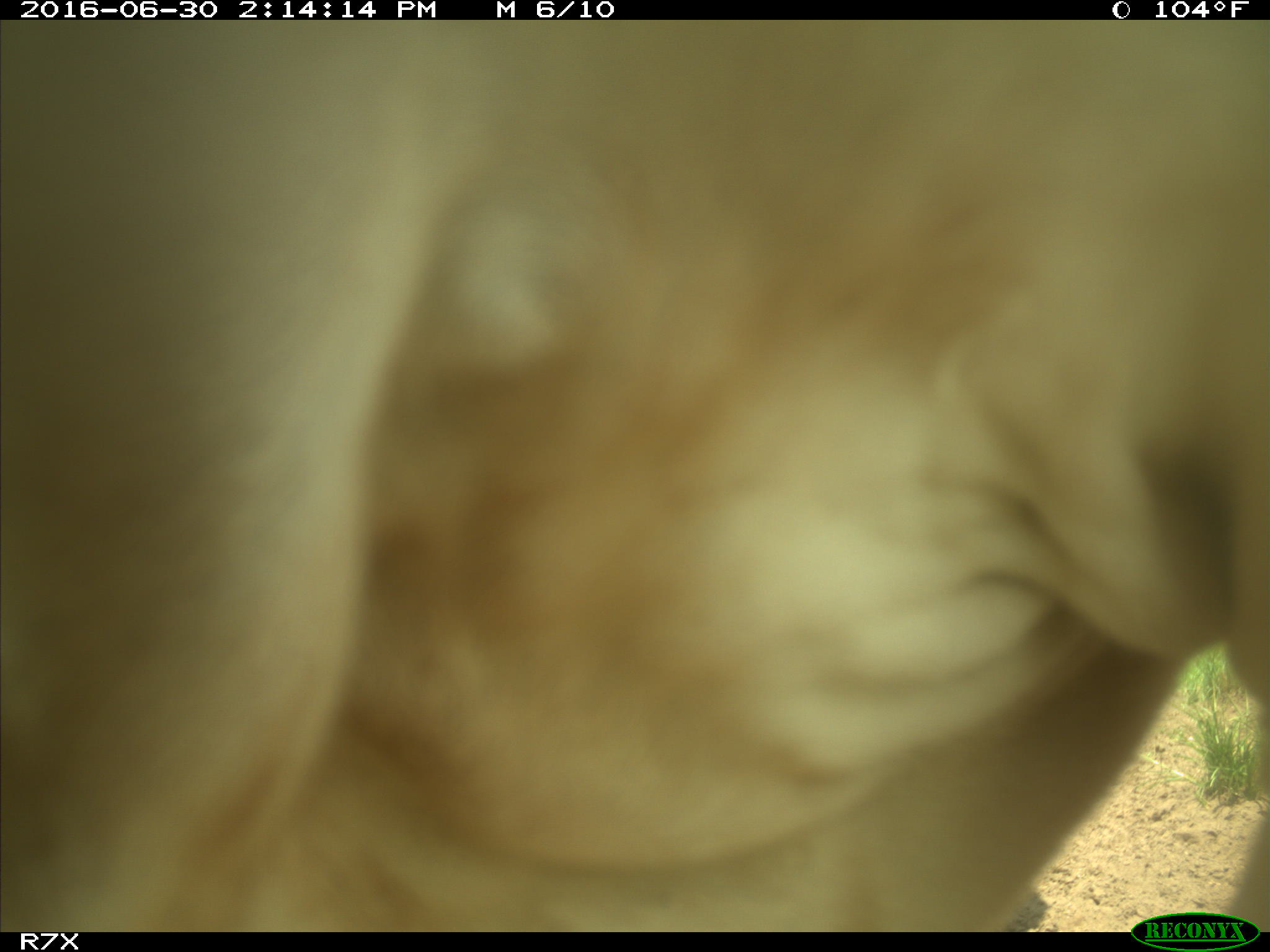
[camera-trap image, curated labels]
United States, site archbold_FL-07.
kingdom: Animalia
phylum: Chordata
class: Mammalia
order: Artiodactyla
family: Bovidae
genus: Bos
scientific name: Bos taurus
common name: domestic cow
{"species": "Bos taurus (domestic cow)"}